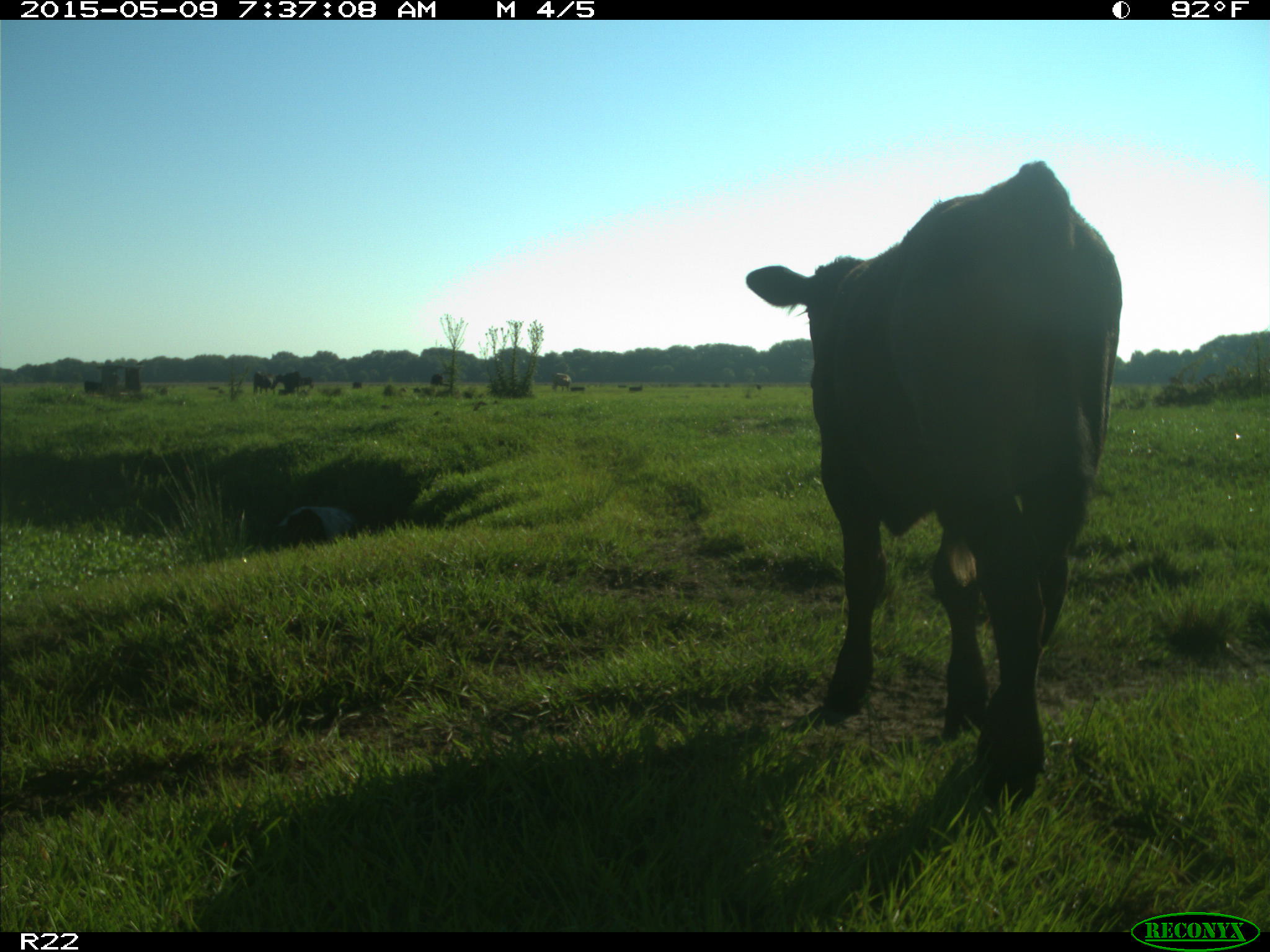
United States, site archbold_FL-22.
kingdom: Animalia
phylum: Chordata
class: Mammalia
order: Artiodactyla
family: Bovidae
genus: Bos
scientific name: Bos taurus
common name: domestic cow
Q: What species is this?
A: Bos taurus (domestic cow).